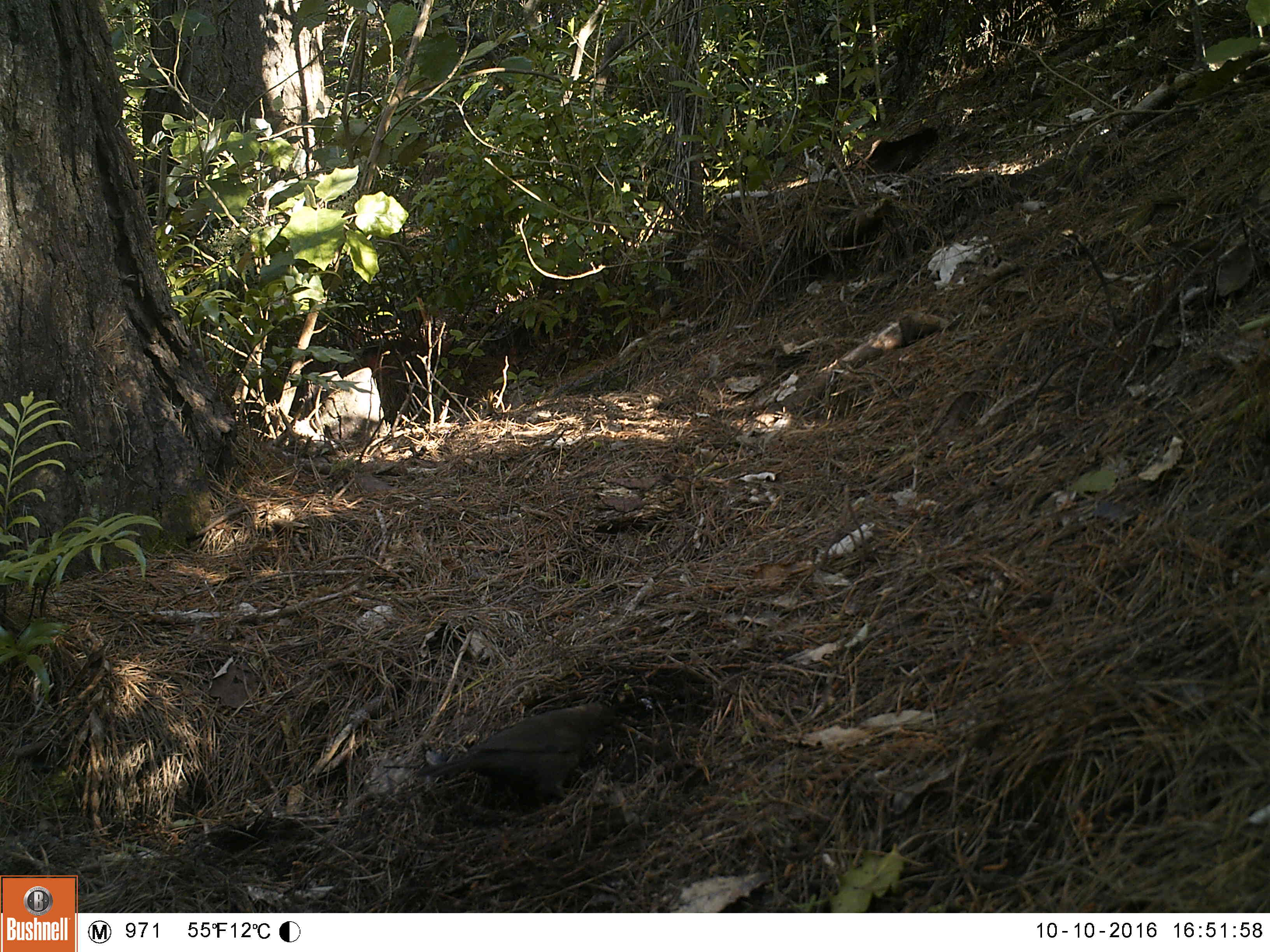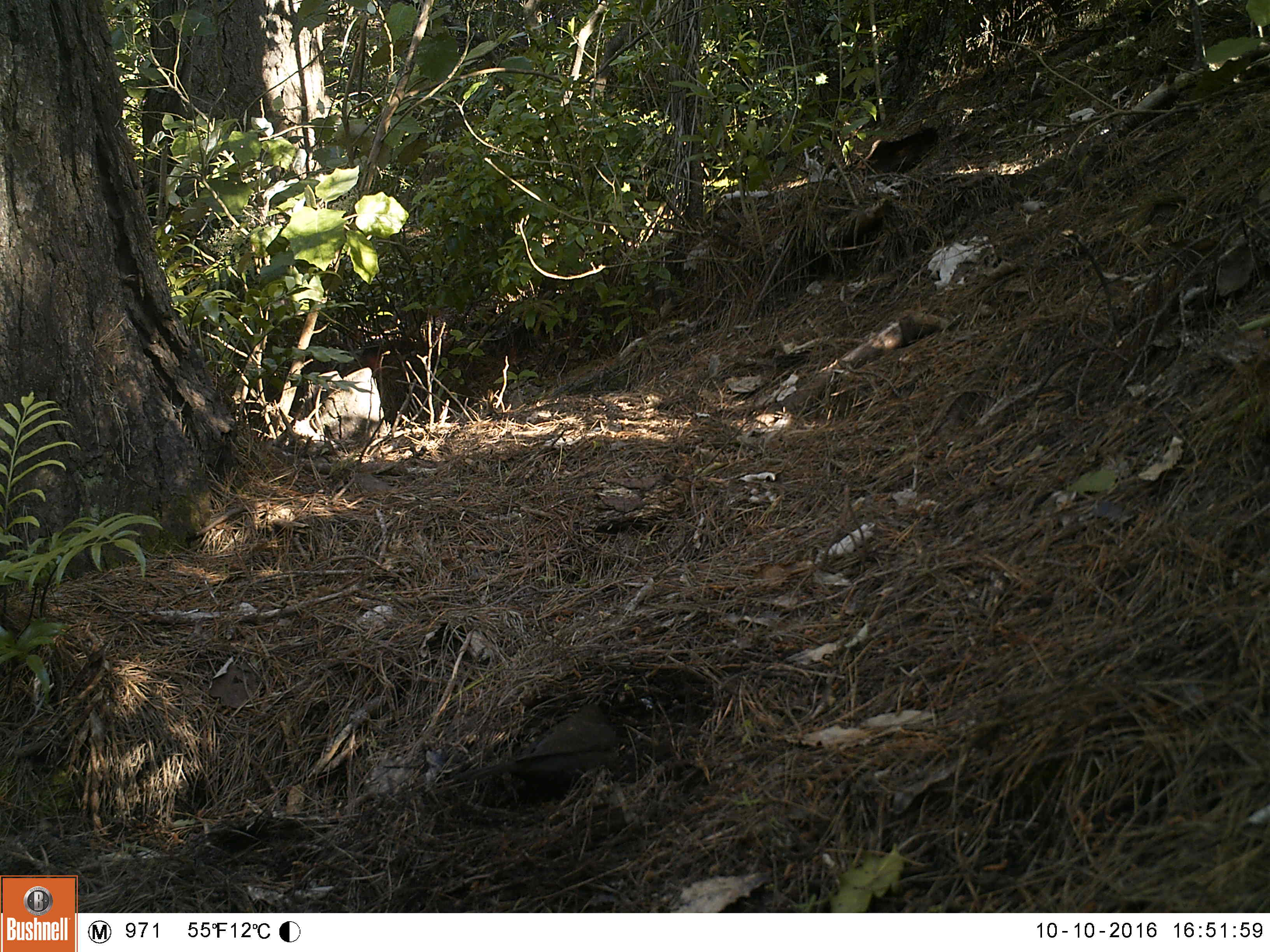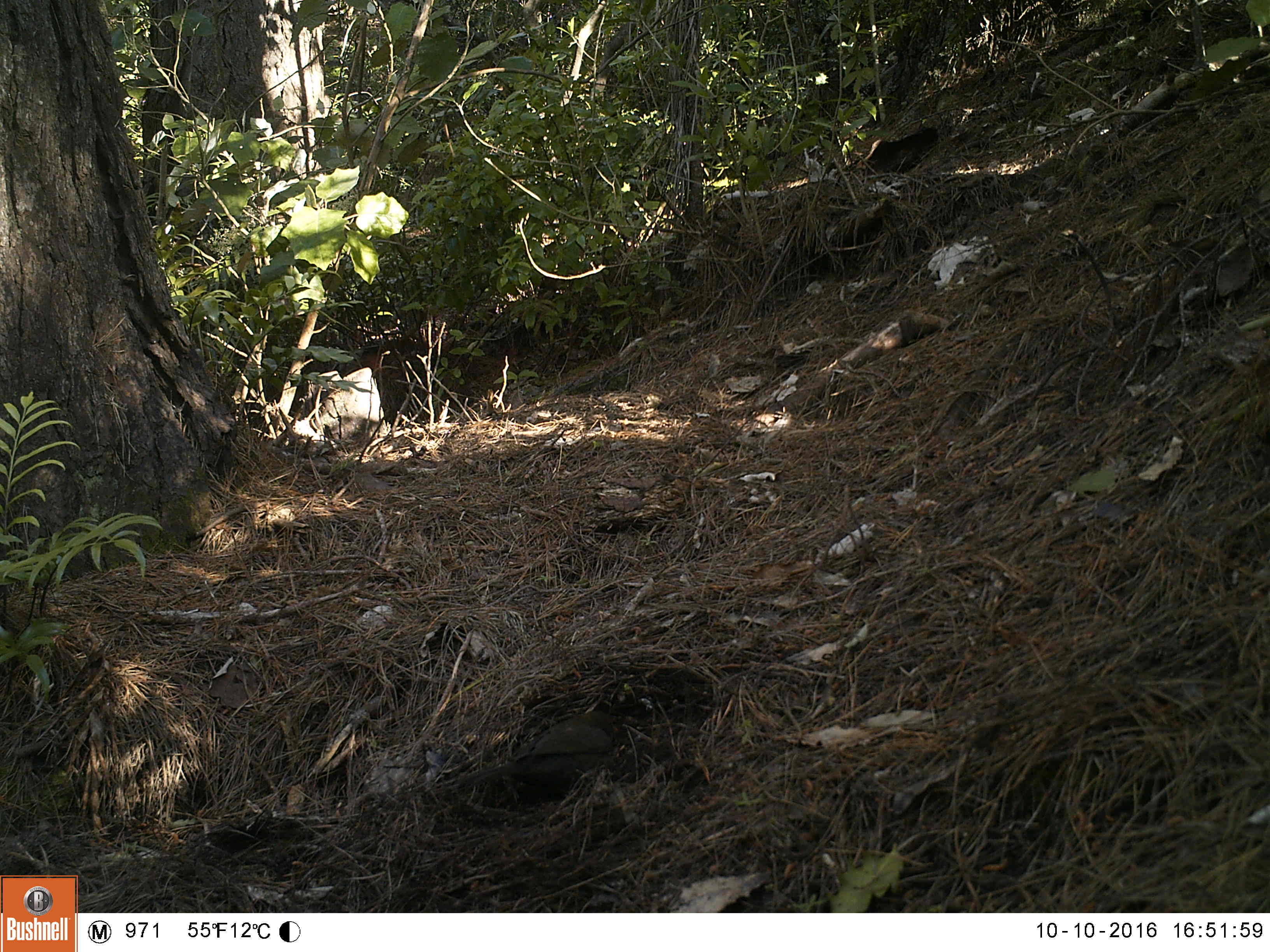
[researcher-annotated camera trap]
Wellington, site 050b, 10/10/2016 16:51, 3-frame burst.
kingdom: Animalia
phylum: Chordata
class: Aves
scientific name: Aves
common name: bird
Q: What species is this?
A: Bird (Aves).